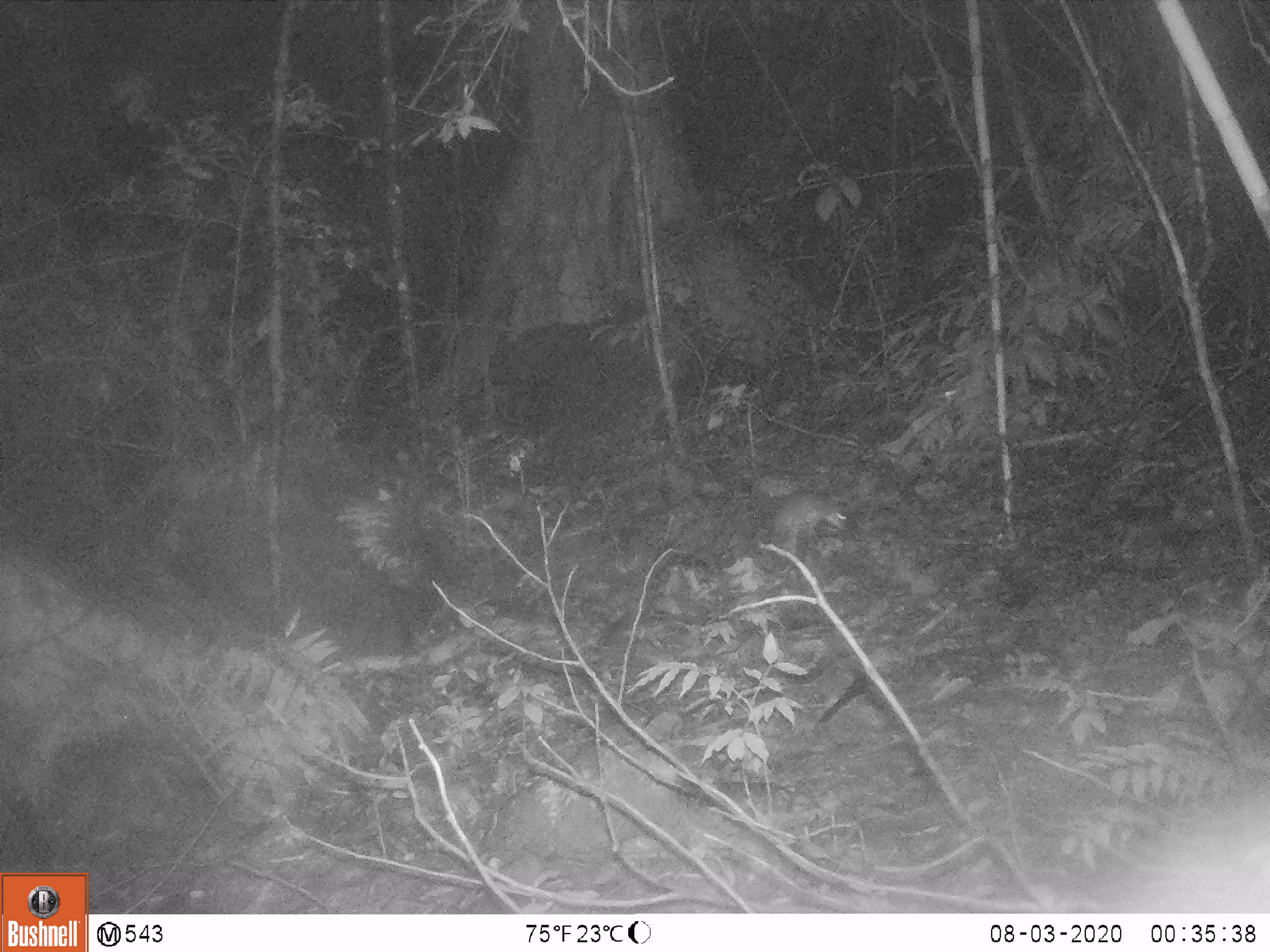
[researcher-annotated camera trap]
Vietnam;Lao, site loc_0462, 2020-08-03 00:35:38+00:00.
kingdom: Animalia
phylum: Chordata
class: Mammalia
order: Rodentia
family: Muridae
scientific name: Muridae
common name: old-world mice and rats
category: unidentified murid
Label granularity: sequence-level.